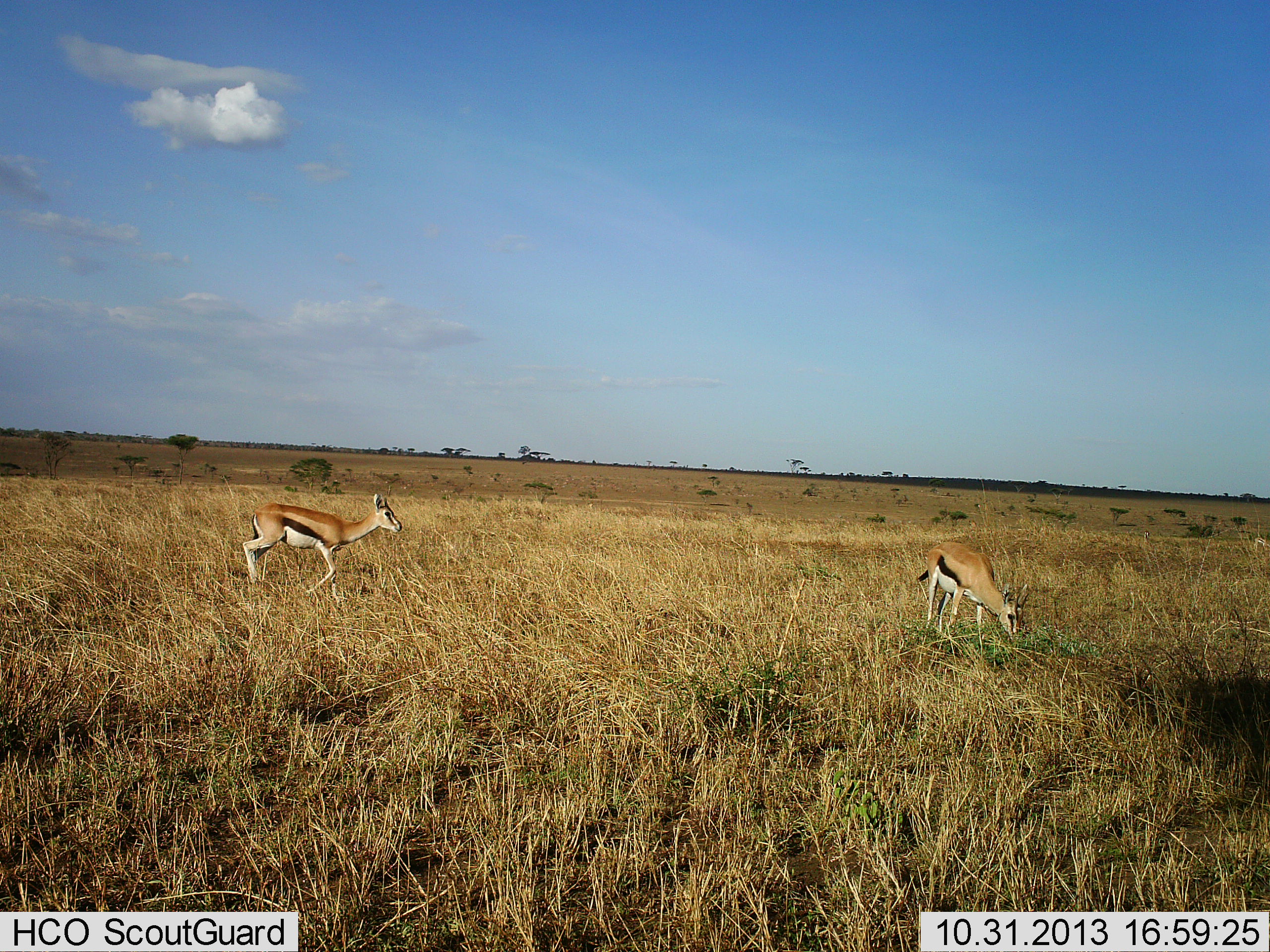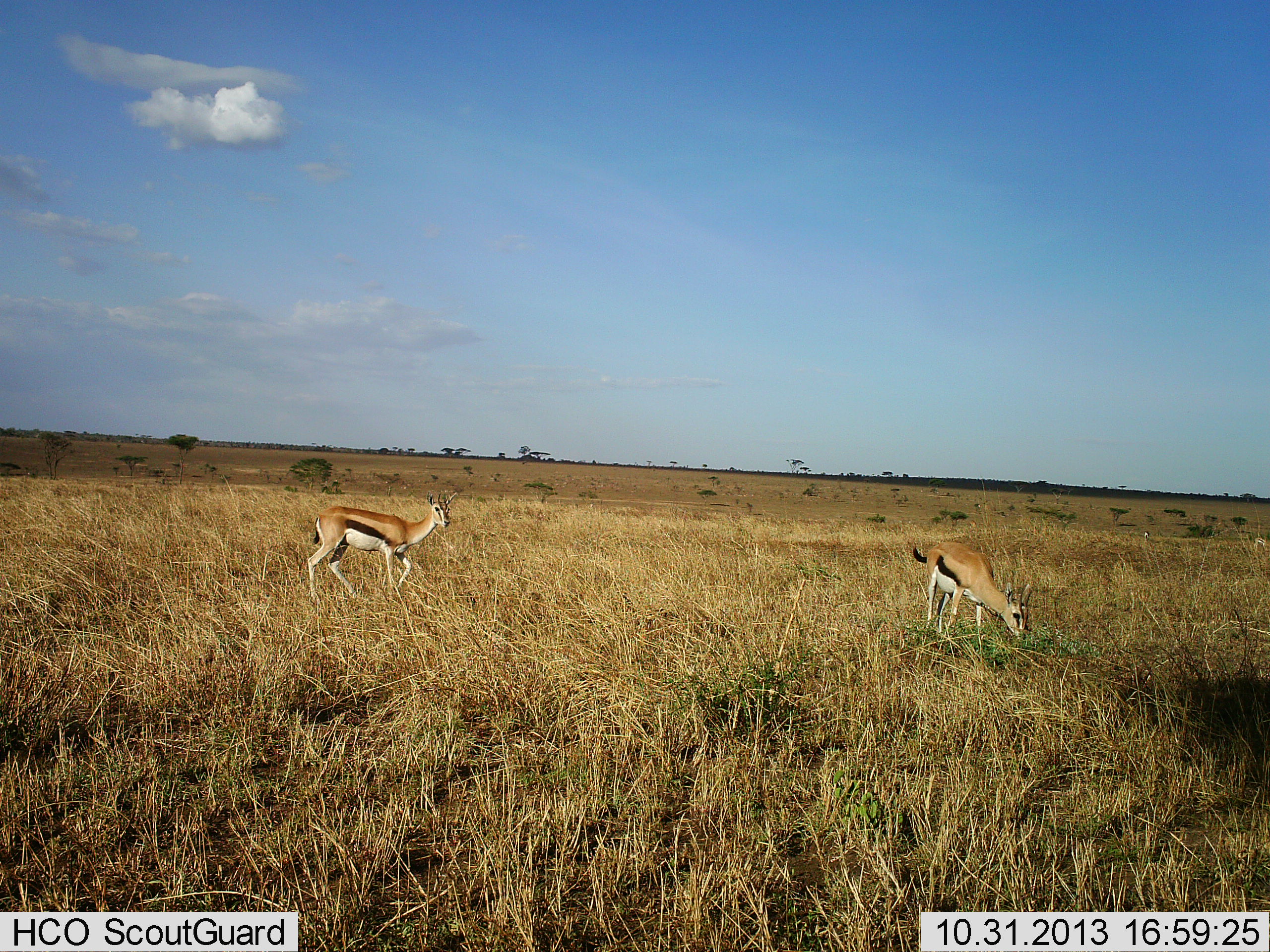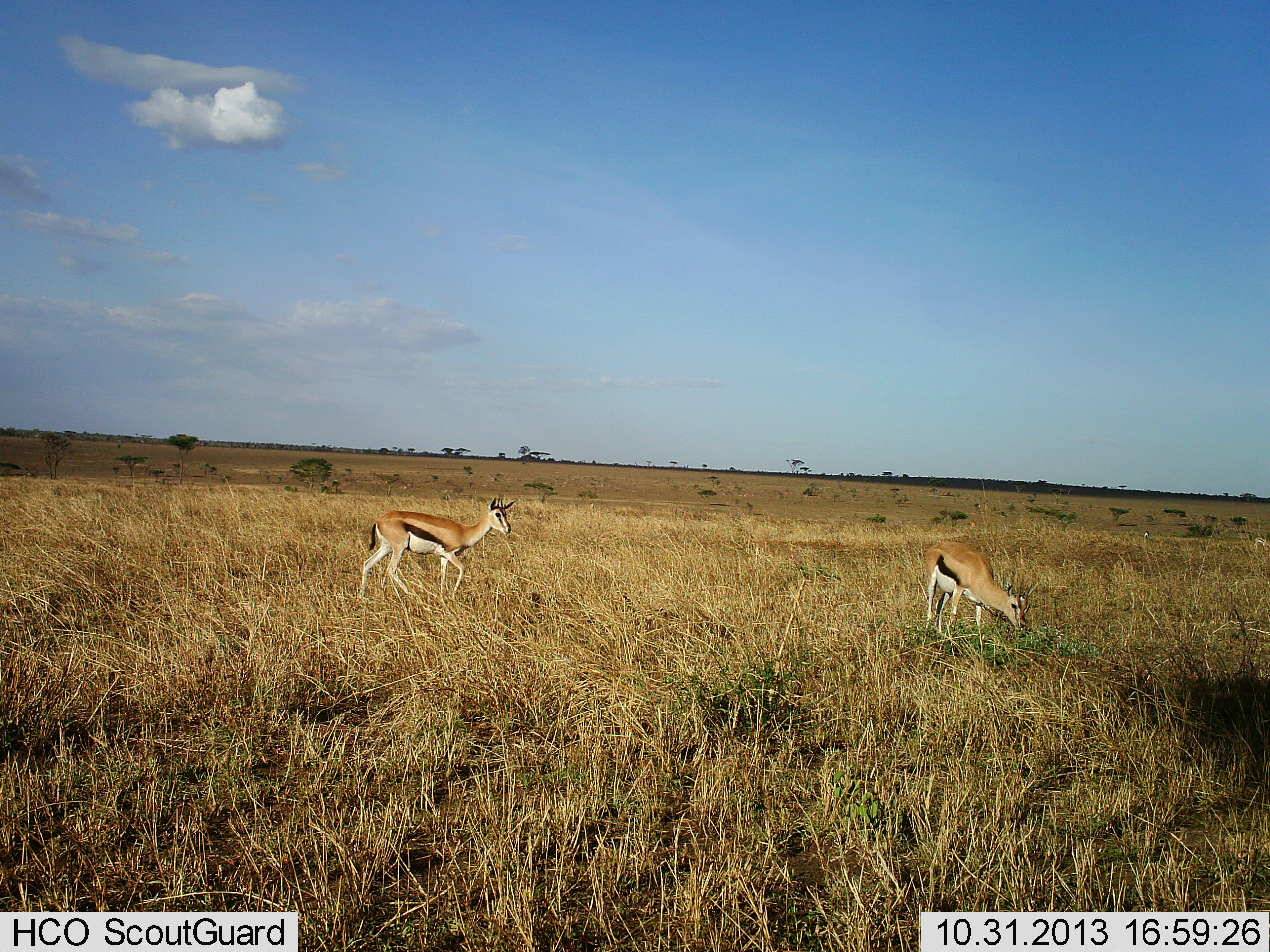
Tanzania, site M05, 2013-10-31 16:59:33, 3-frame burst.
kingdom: Animalia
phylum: Chordata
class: Mammalia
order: Artiodactyla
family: Bovidae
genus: Eudorcas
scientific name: Eudorcas thomsonii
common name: thomson's gazelle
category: gazellethomsons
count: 2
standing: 10%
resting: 0%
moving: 90%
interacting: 0%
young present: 0%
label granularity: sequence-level